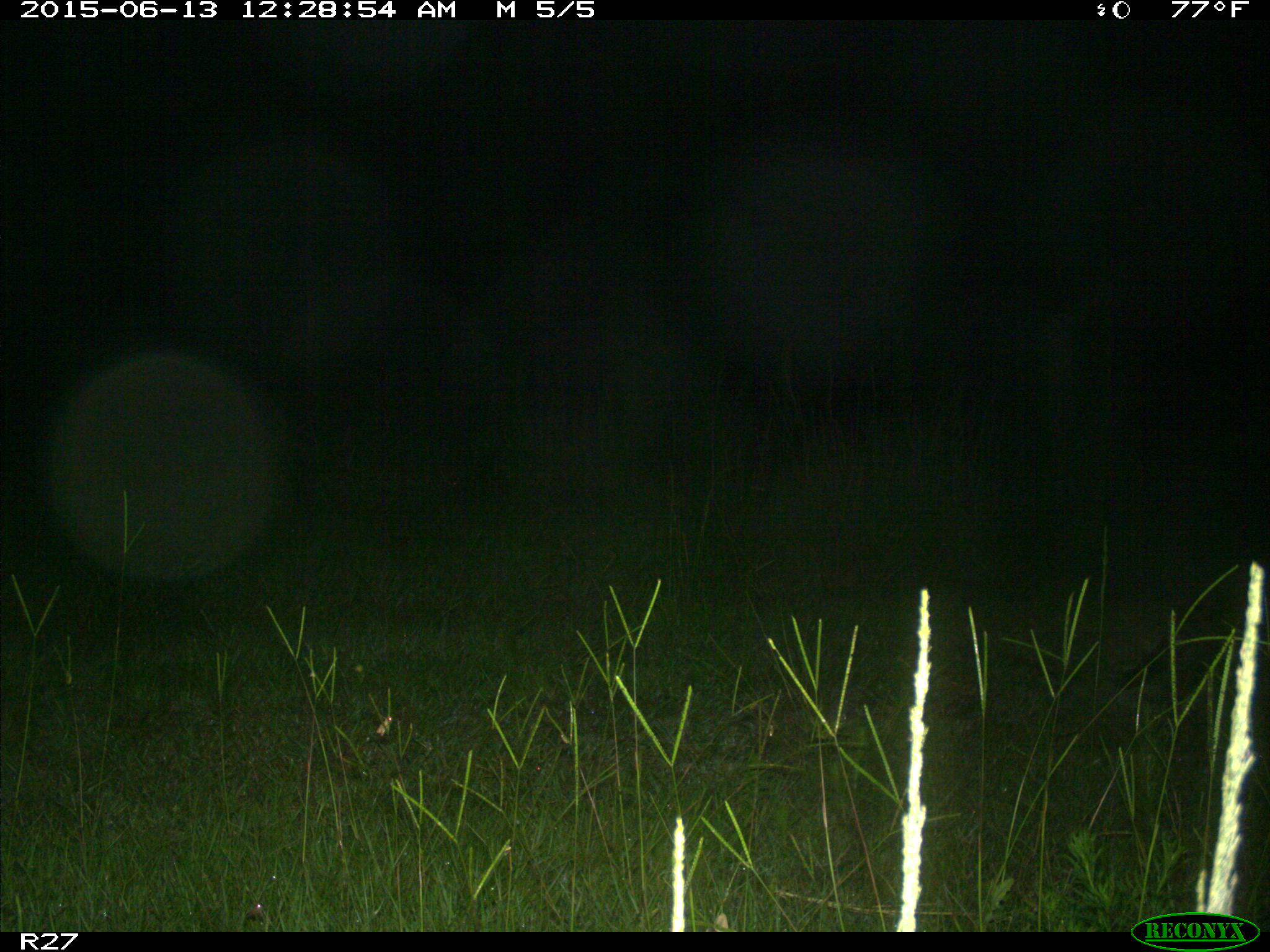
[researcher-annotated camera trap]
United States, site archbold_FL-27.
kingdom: Animalia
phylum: Chordata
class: Mammalia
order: Carnivora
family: Procyonidae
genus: Procyon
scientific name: Procyon lotor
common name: common raccoon